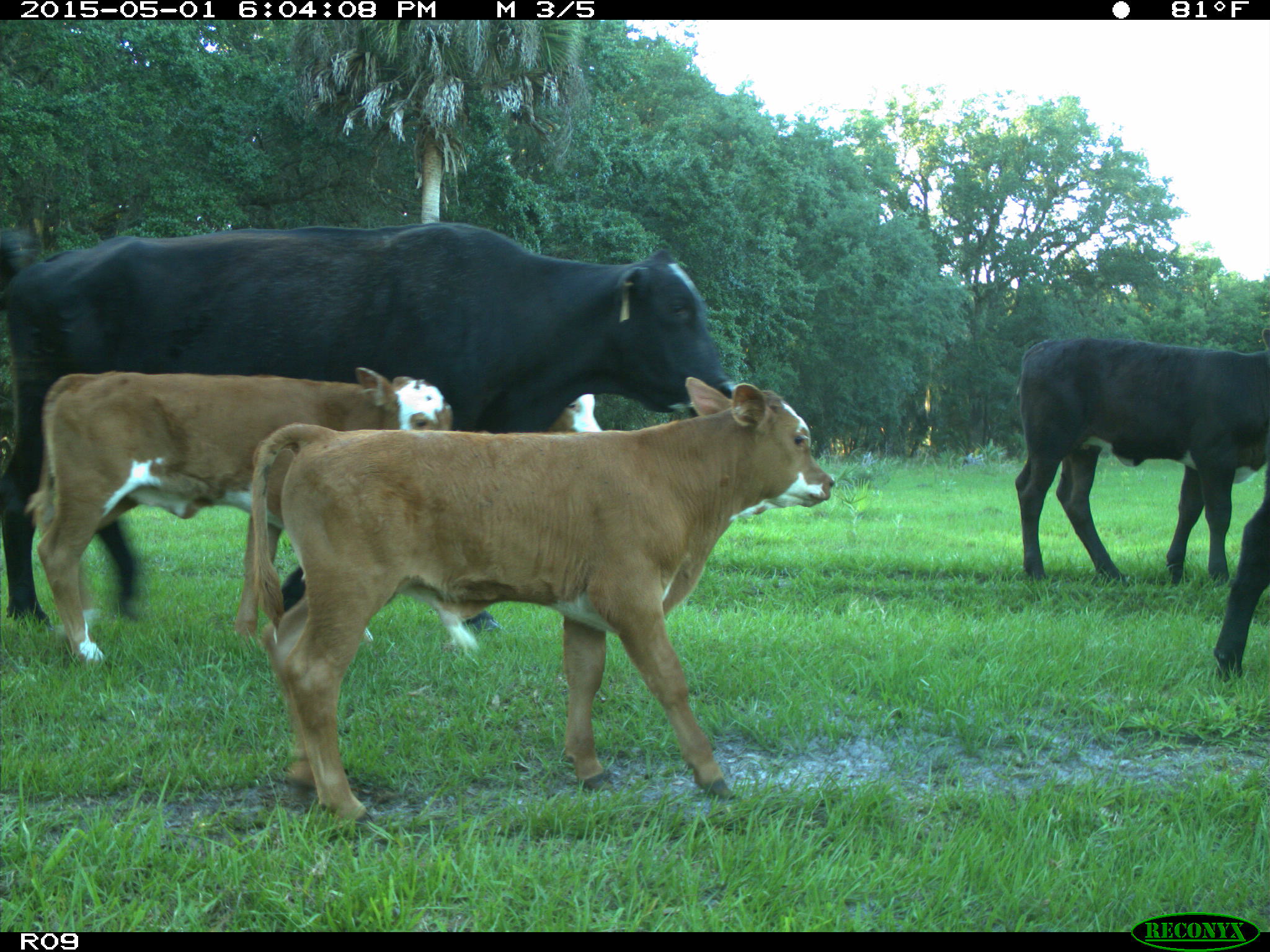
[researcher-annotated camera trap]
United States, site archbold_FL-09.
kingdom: Animalia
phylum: Chordata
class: Mammalia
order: Artiodactyla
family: Bovidae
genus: Bos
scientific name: Bos taurus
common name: domestic cow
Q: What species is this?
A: Bos taurus (domestic cow).